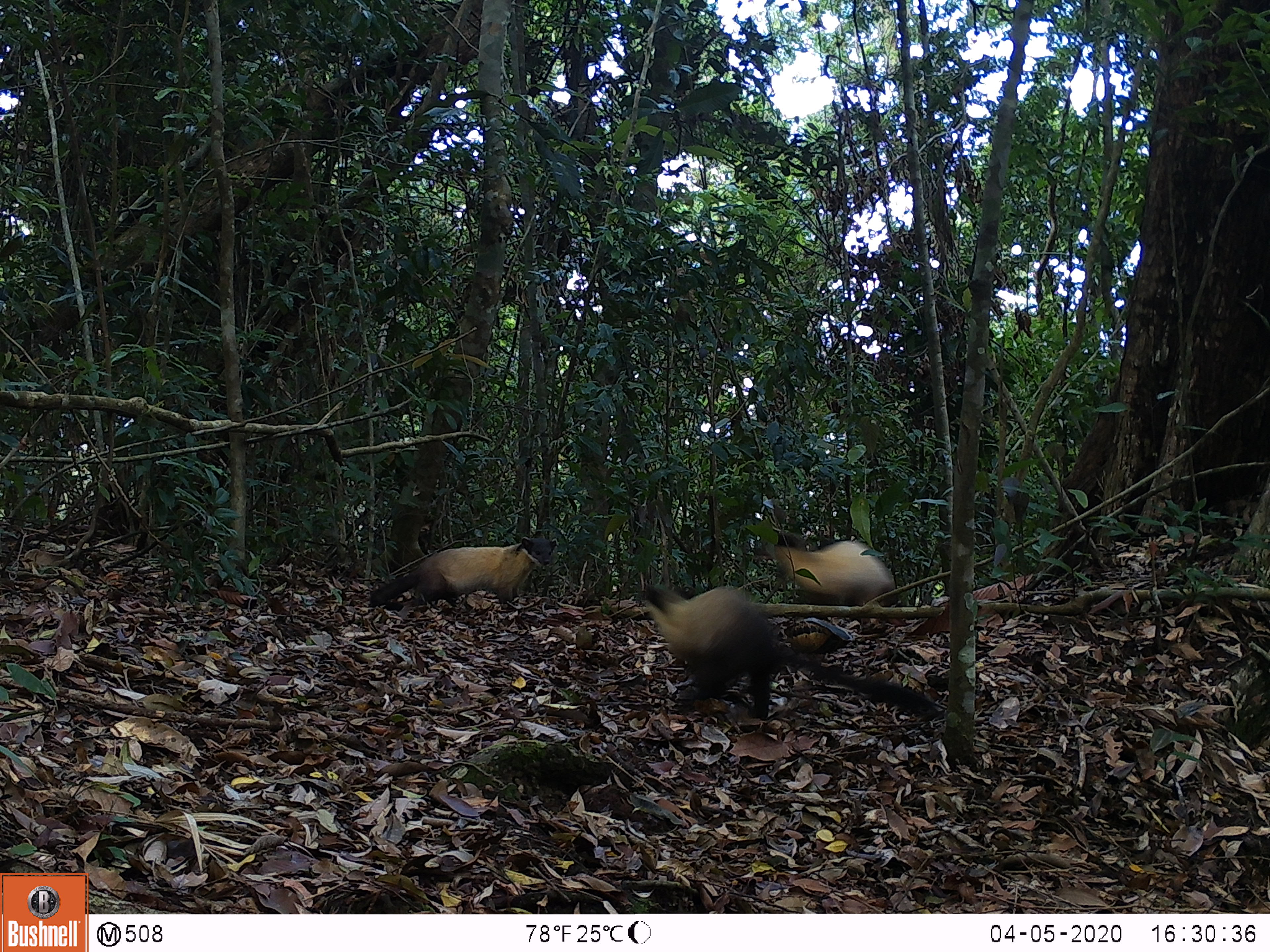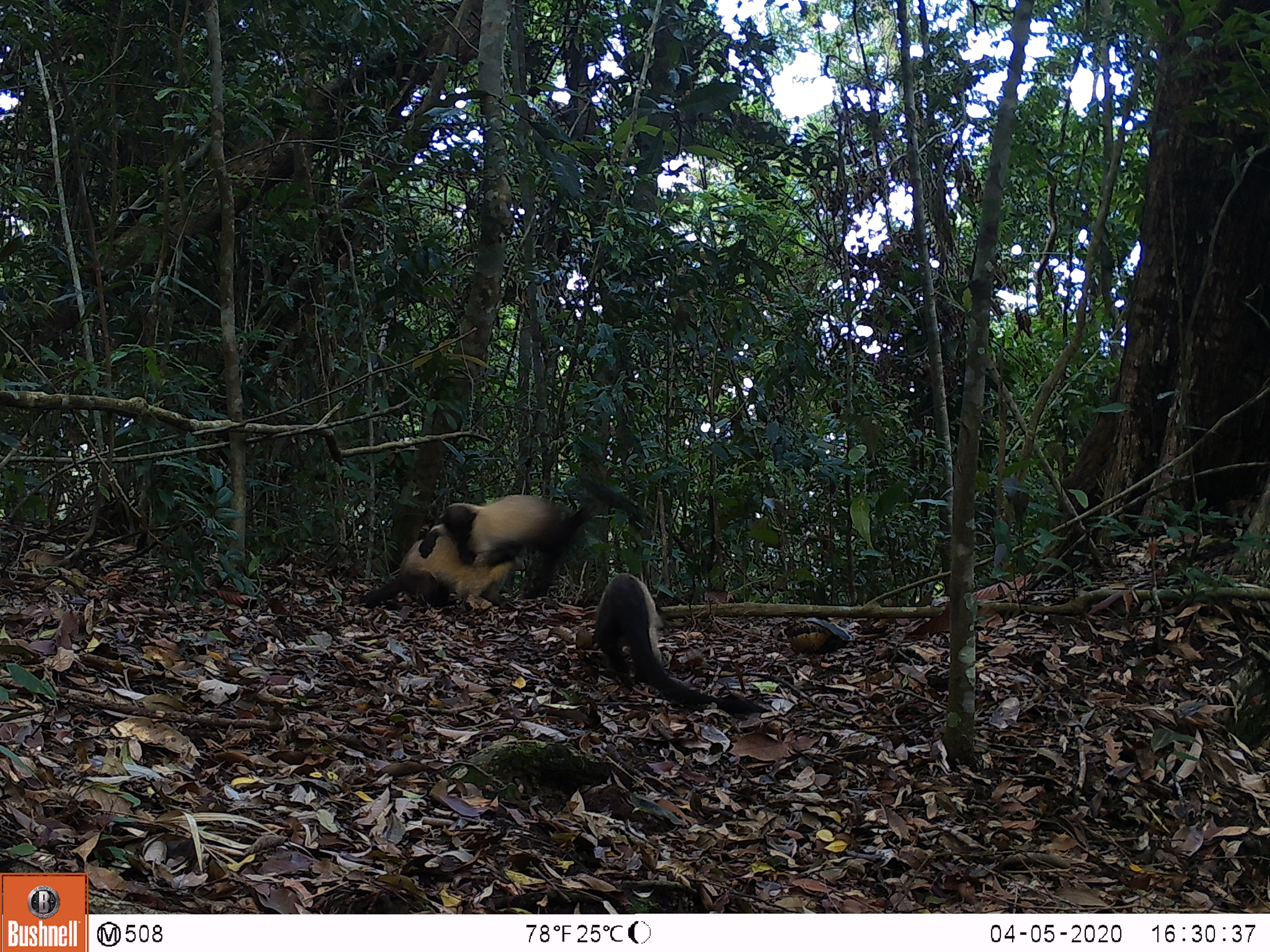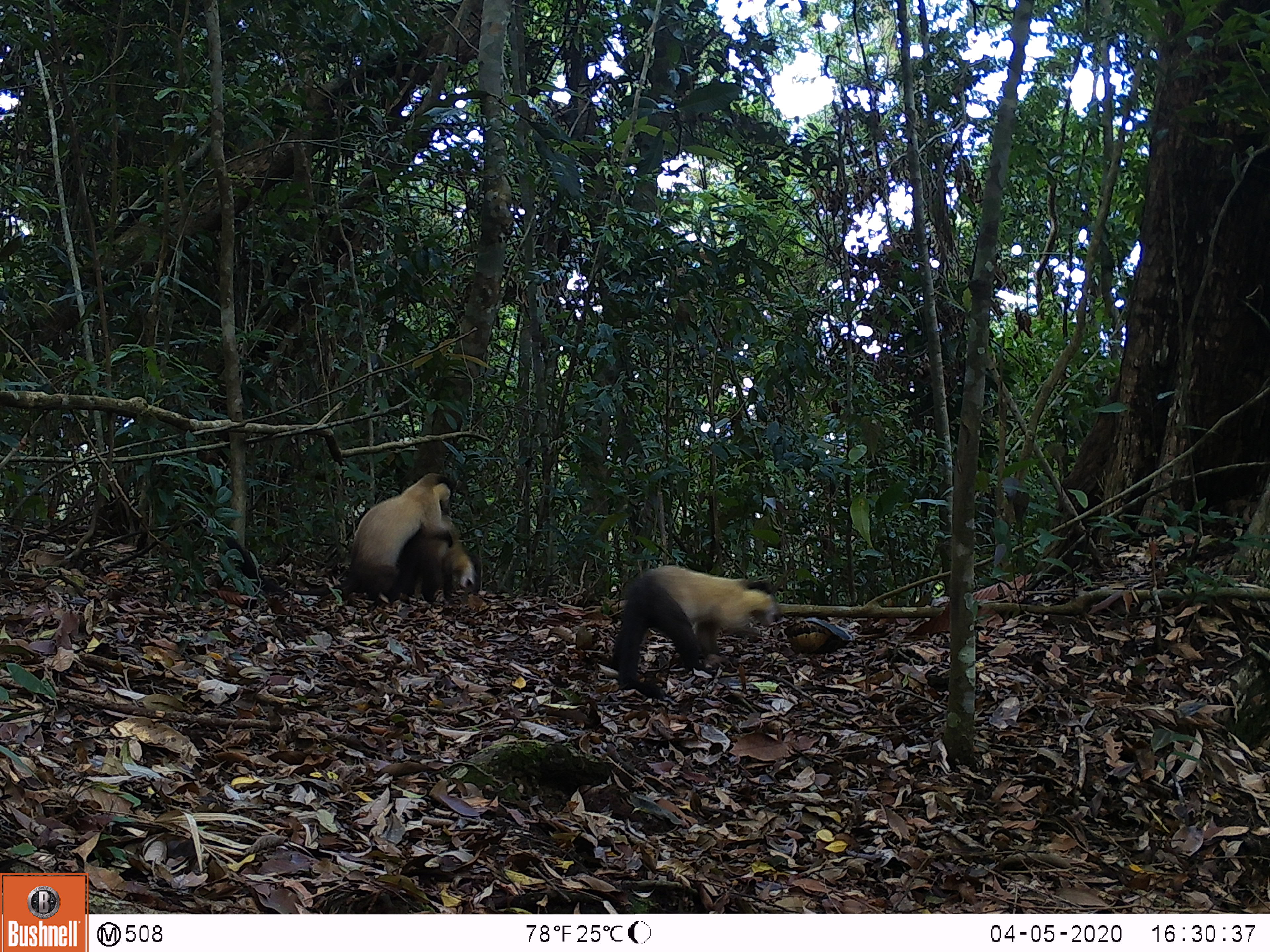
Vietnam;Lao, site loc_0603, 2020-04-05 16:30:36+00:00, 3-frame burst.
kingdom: Animalia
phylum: Chordata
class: Mammalia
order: Carnivora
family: Mustelidae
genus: Martes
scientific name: Martes flavigula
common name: yellow-throated marten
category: yellow throated marten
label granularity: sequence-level